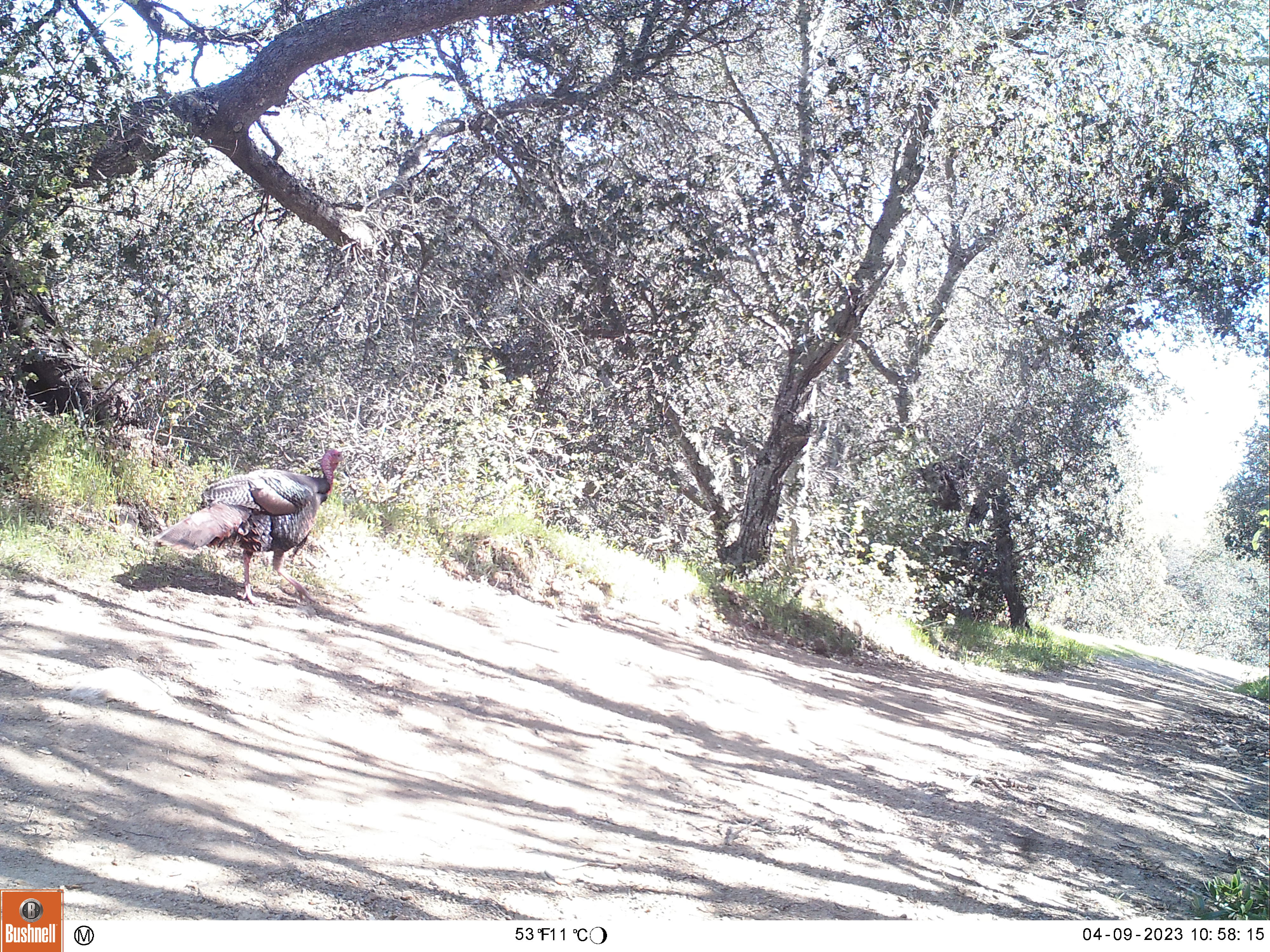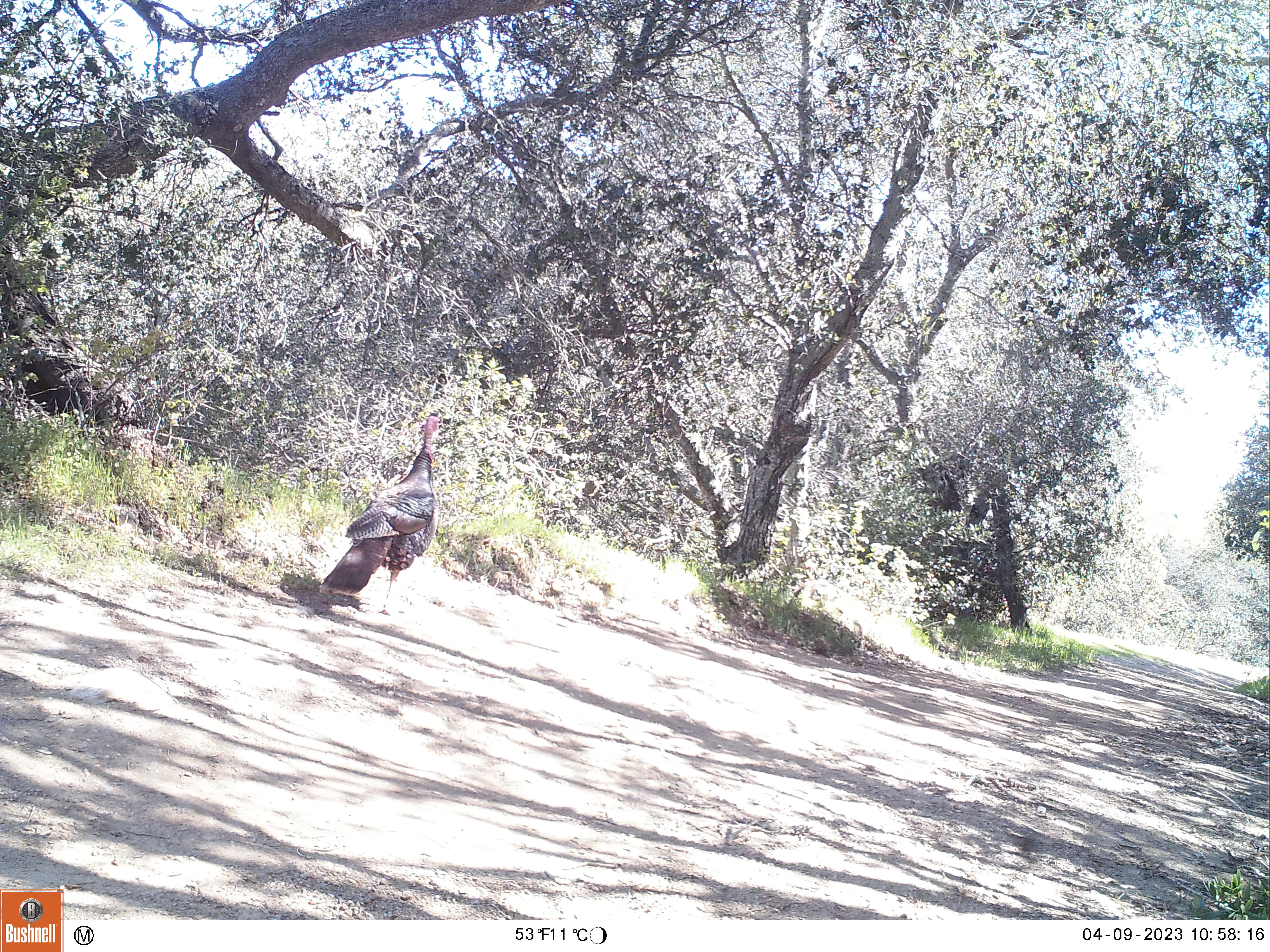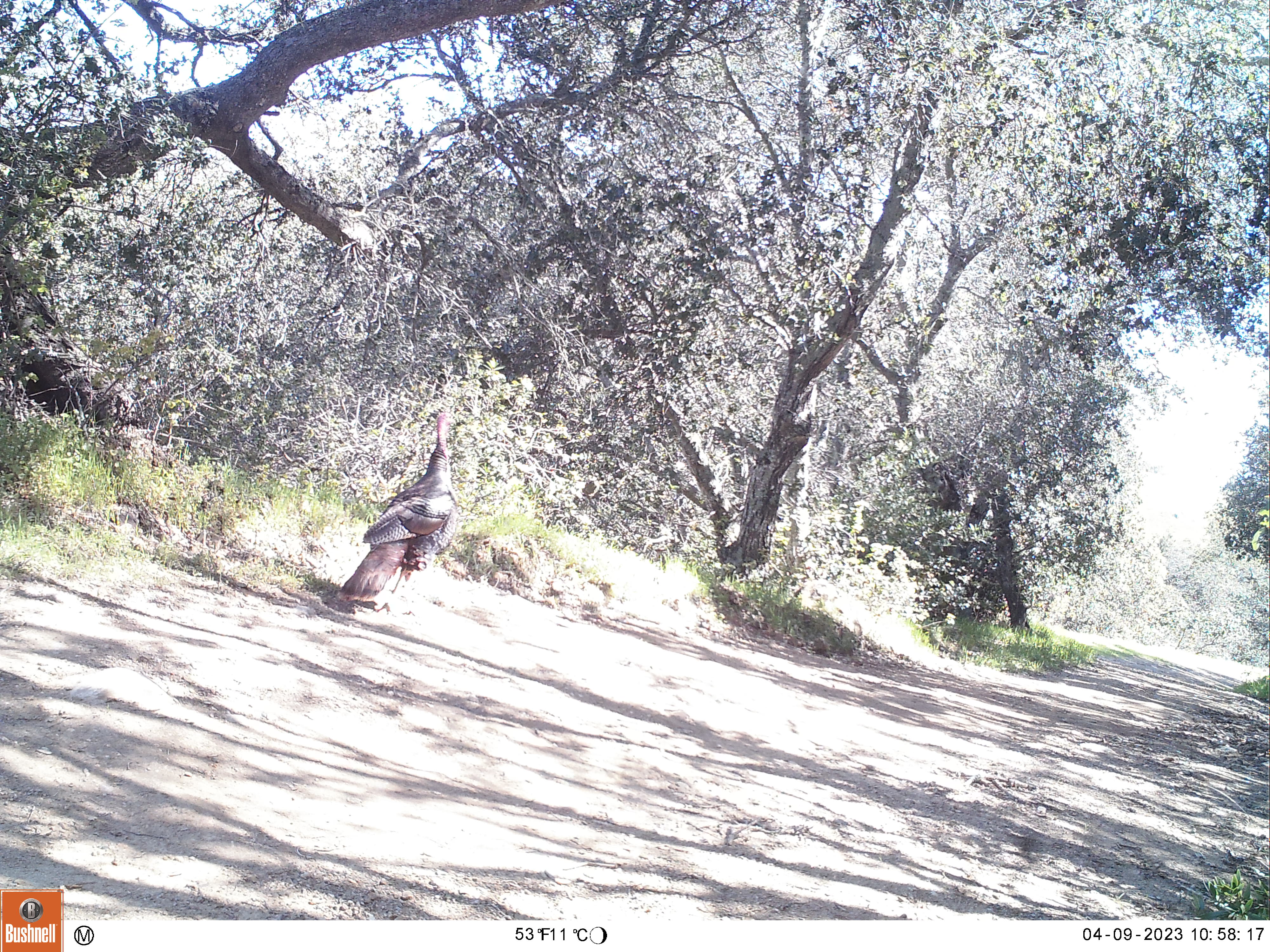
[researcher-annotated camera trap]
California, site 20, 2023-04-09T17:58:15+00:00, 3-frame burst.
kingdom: Animalia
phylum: Chordata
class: Aves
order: Galliformes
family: Phasianidae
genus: Meleagris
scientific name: Meleagris gallopavo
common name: turkey